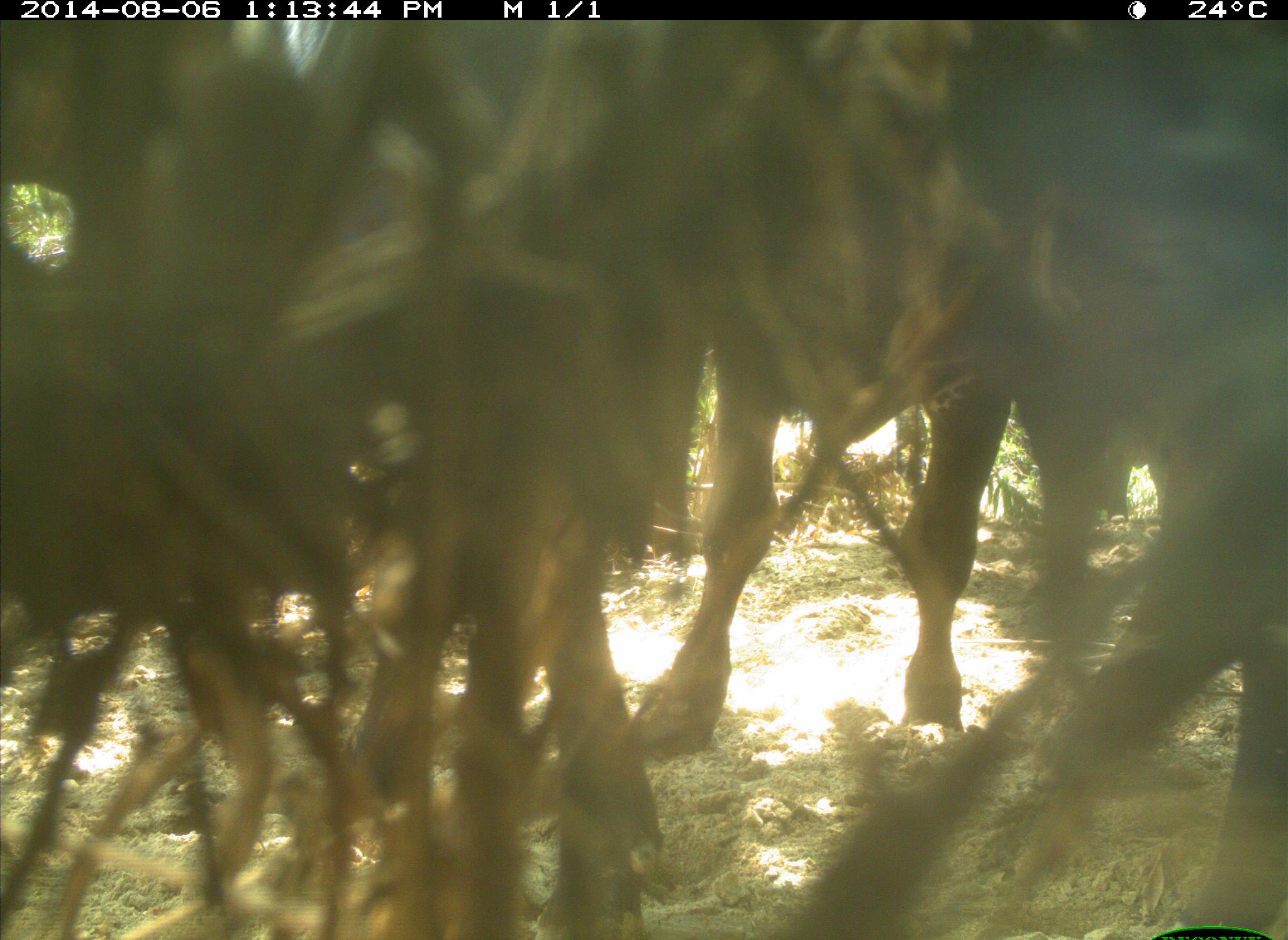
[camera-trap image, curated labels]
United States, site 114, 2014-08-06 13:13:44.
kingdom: Animalia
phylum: Chordata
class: Mammalia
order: Artiodactyla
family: Bovidae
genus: Bos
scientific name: Bos taurus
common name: cow